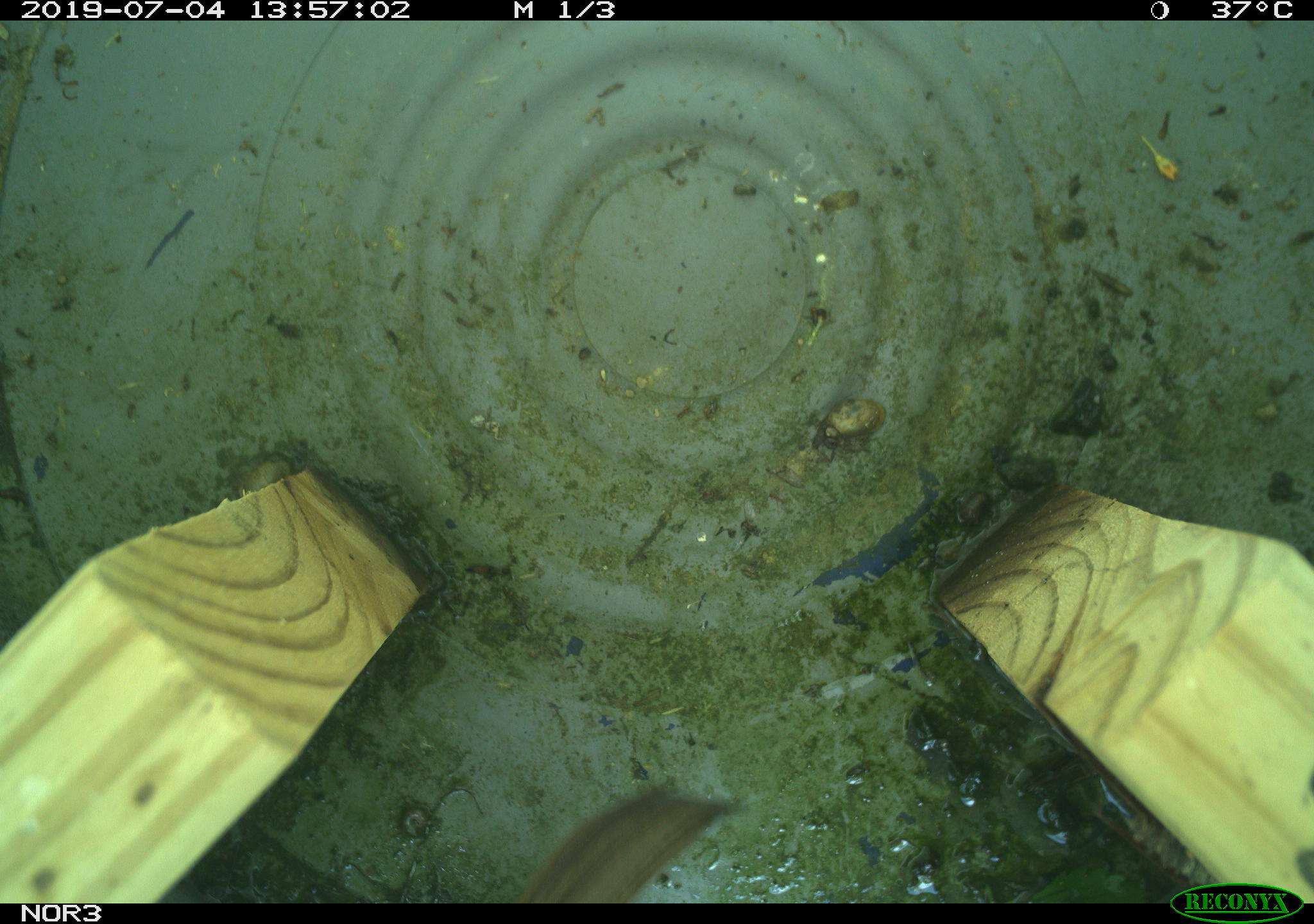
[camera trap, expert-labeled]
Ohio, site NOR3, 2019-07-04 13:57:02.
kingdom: Animalia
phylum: Chordata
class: Aves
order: Passeriformes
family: Passerellidae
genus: Melospiza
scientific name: Melospiza melodia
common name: song sparrow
Song sparrow (Melospiza melodia).